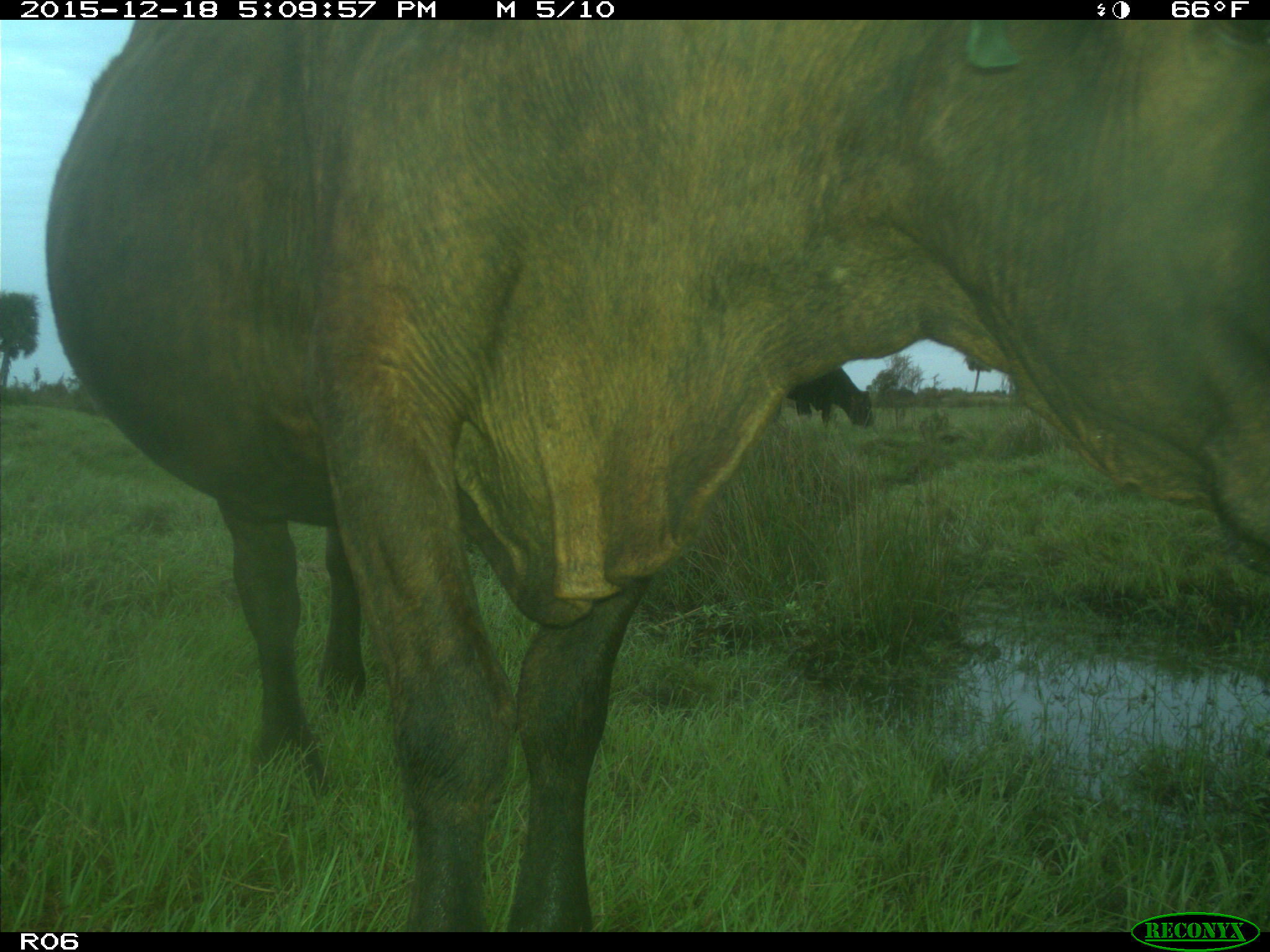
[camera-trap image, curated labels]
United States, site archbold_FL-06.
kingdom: Animalia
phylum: Chordata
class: Mammalia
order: Artiodactyla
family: Bovidae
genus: Bos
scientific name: Bos taurus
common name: domestic cow